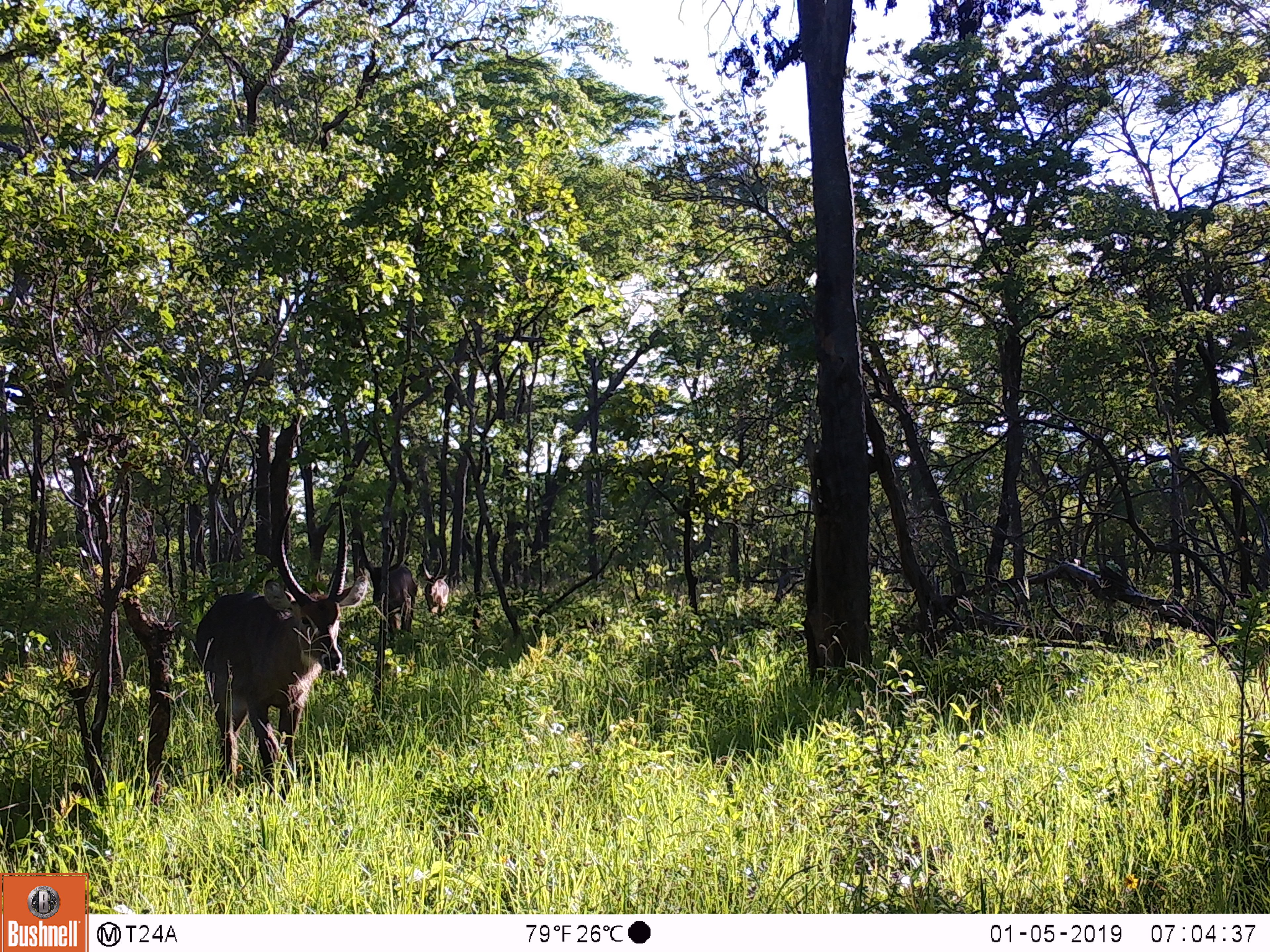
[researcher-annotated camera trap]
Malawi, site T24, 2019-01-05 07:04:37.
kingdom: Animalia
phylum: Chordata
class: Mammalia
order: Artiodactyla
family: Bovidae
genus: Kobus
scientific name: Kobus ellipsiprymnus ellipsiprymnus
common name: common waterbuck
Common waterbuck (Kobus ellipsiprymnus ellipsiprymnus), count 3.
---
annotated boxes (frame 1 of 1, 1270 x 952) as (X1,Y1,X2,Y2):
common waterbuck: (186,487,370,789); (352,518,419,643); (413,551,458,614)